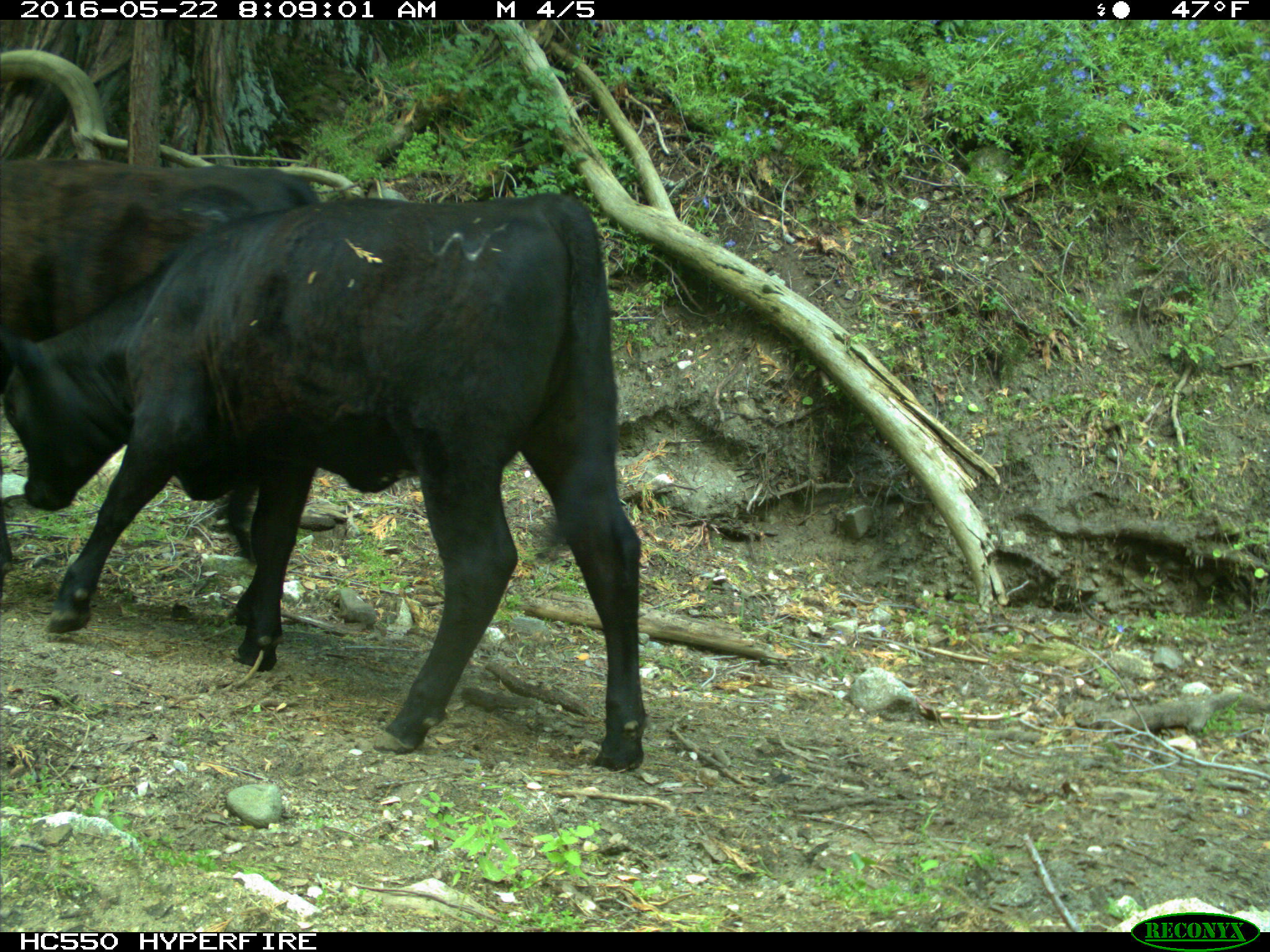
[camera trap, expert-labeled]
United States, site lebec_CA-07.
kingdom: Animalia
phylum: Chordata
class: Mammalia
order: Artiodactyla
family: Bovidae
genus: Bos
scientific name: Bos taurus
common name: domestic cow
Bos taurus (domestic cow).